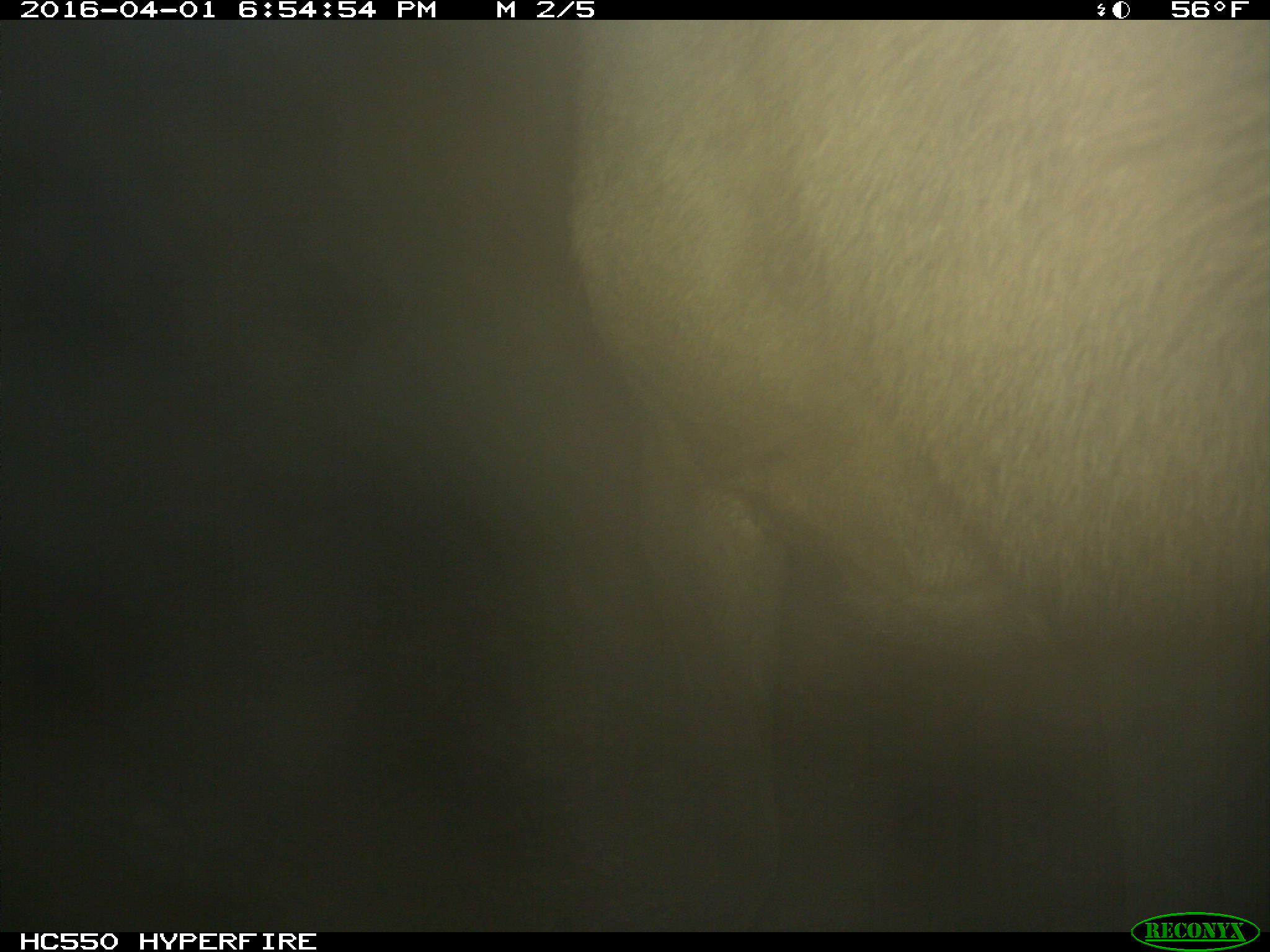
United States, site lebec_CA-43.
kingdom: Animalia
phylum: Chordata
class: Mammalia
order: Artiodactyla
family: Cervidae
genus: Cervus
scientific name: Cervus canadensis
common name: elk